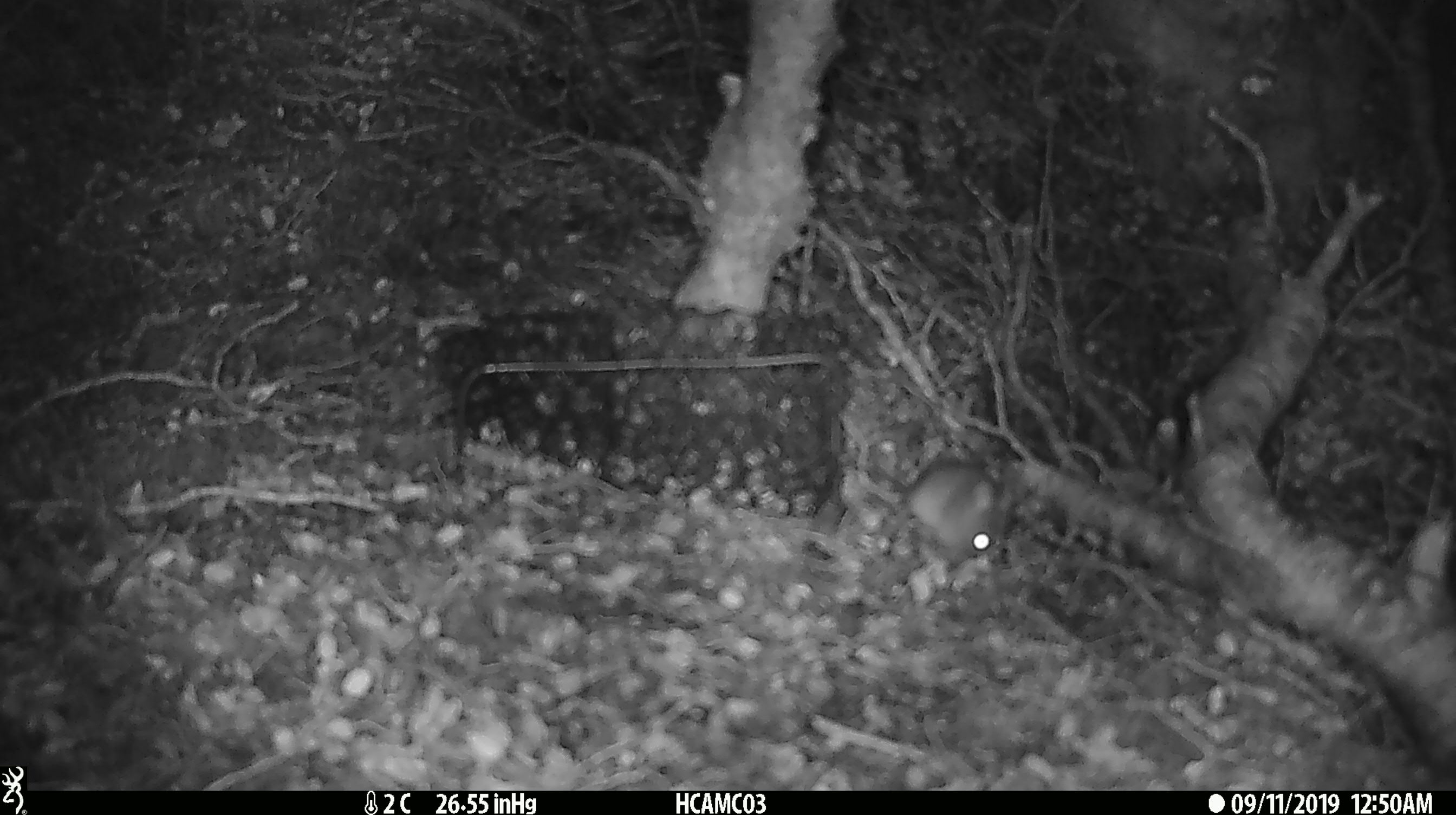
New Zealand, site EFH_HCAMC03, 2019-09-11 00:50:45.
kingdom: Animalia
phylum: Chordata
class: Mammalia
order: Rodentia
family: Muridae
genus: Mus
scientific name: Mus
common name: mouse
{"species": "mouse (Mus)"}